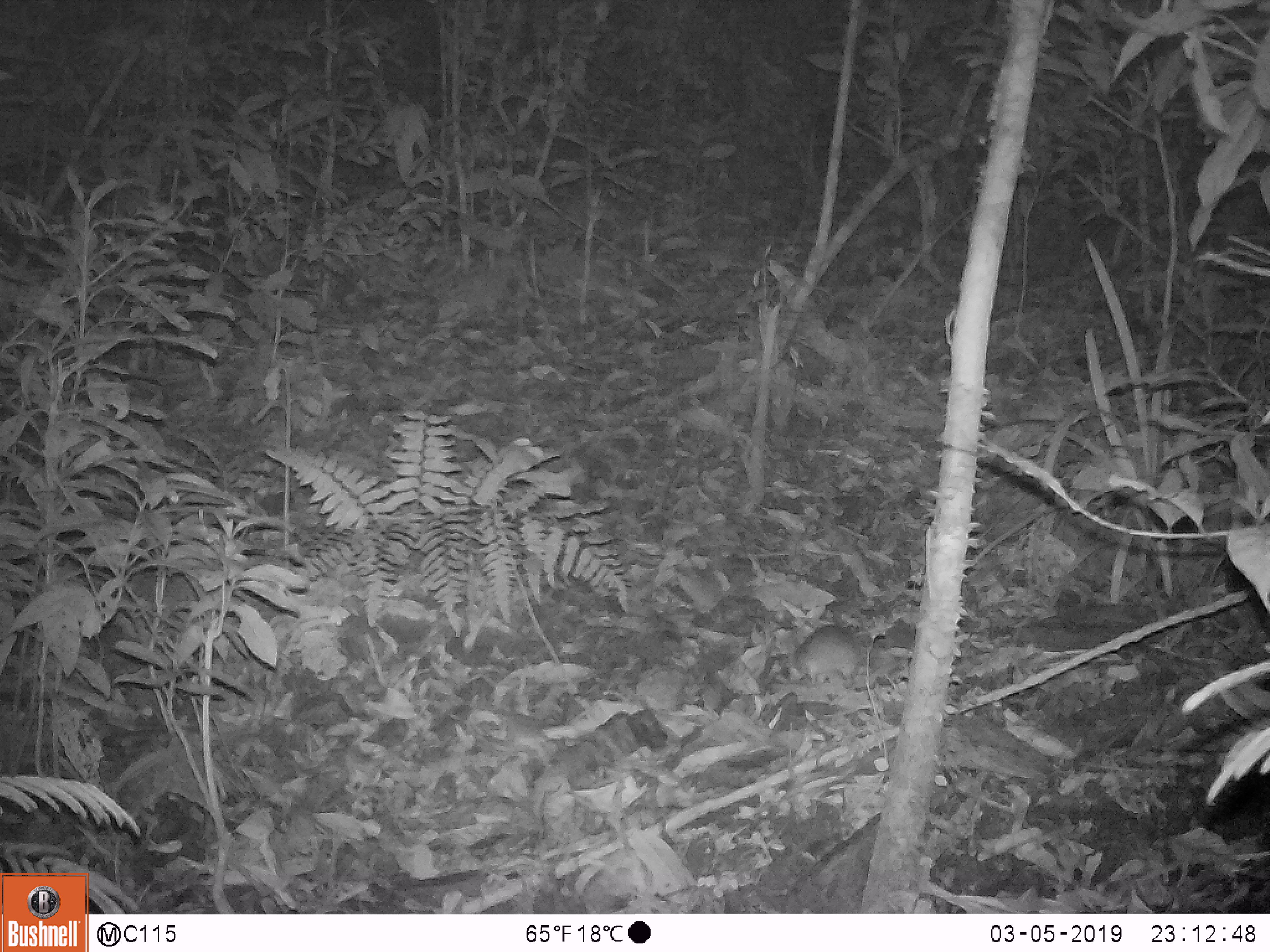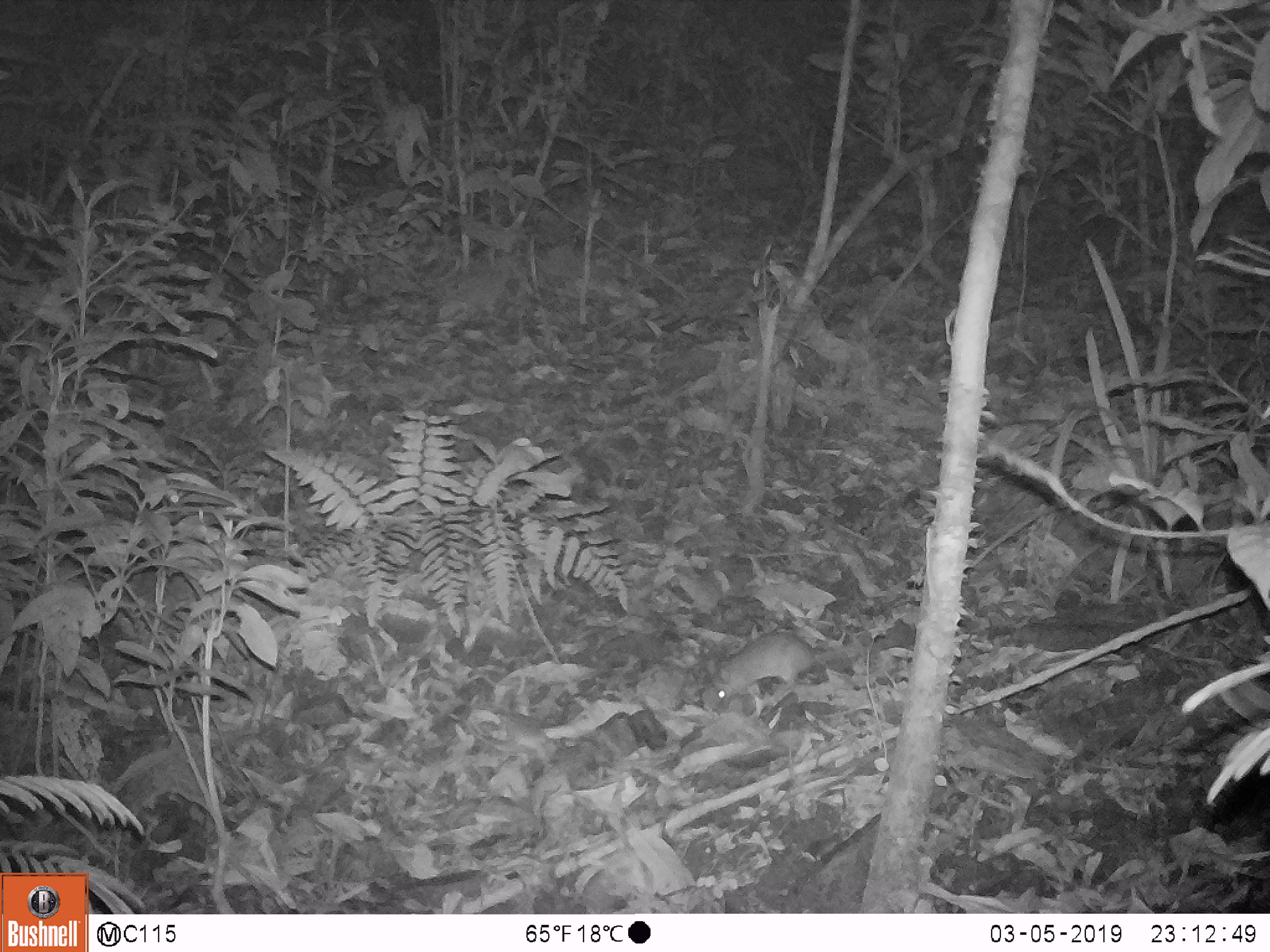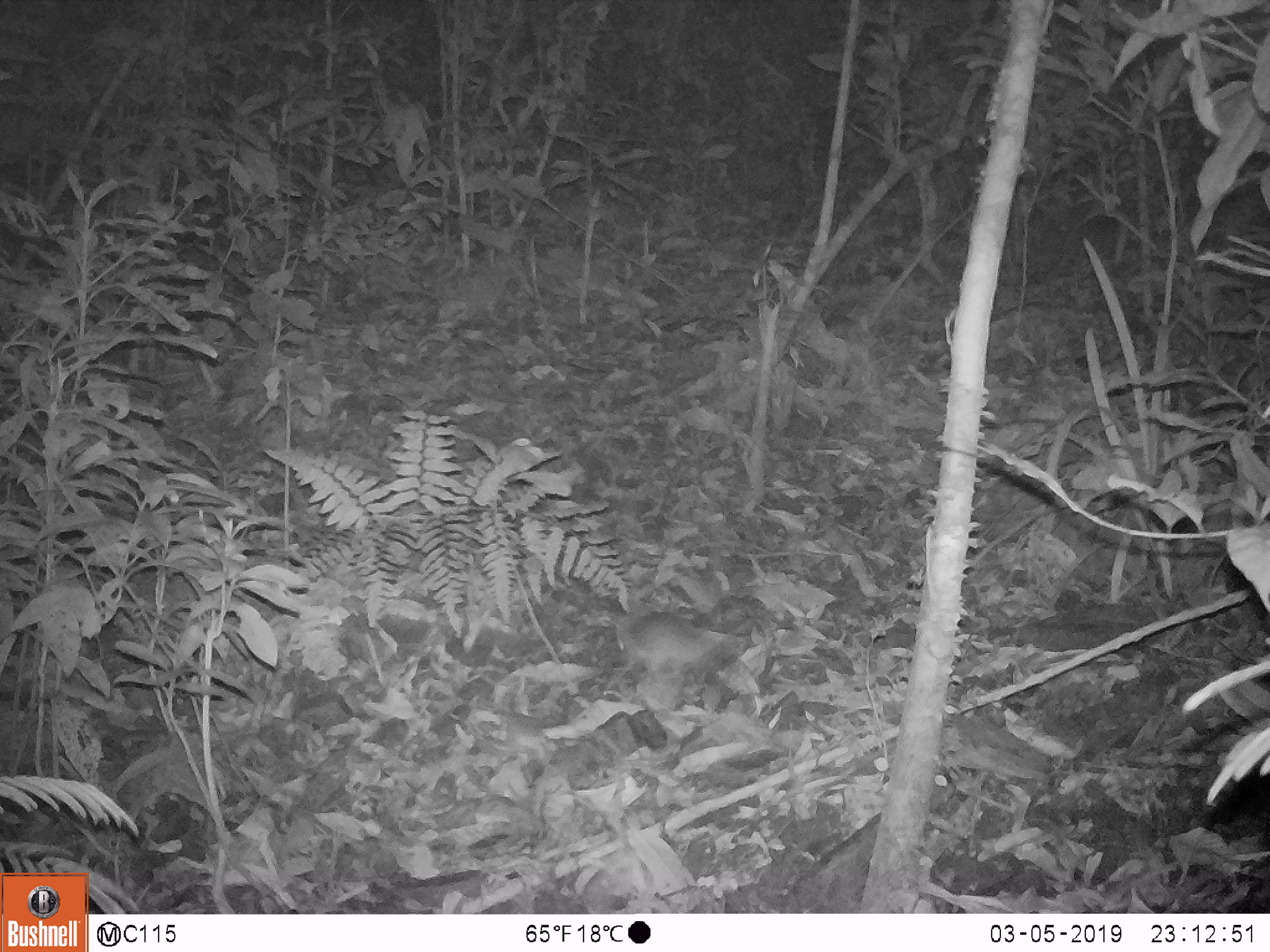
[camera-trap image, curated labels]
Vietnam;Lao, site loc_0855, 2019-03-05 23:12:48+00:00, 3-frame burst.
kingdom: Animalia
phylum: Chordata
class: Mammalia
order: Rodentia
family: Muridae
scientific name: Muridae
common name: old-world mice and rats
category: unidentified murid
Unidentified murid (old-world mice and rats) (Muridae). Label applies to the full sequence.